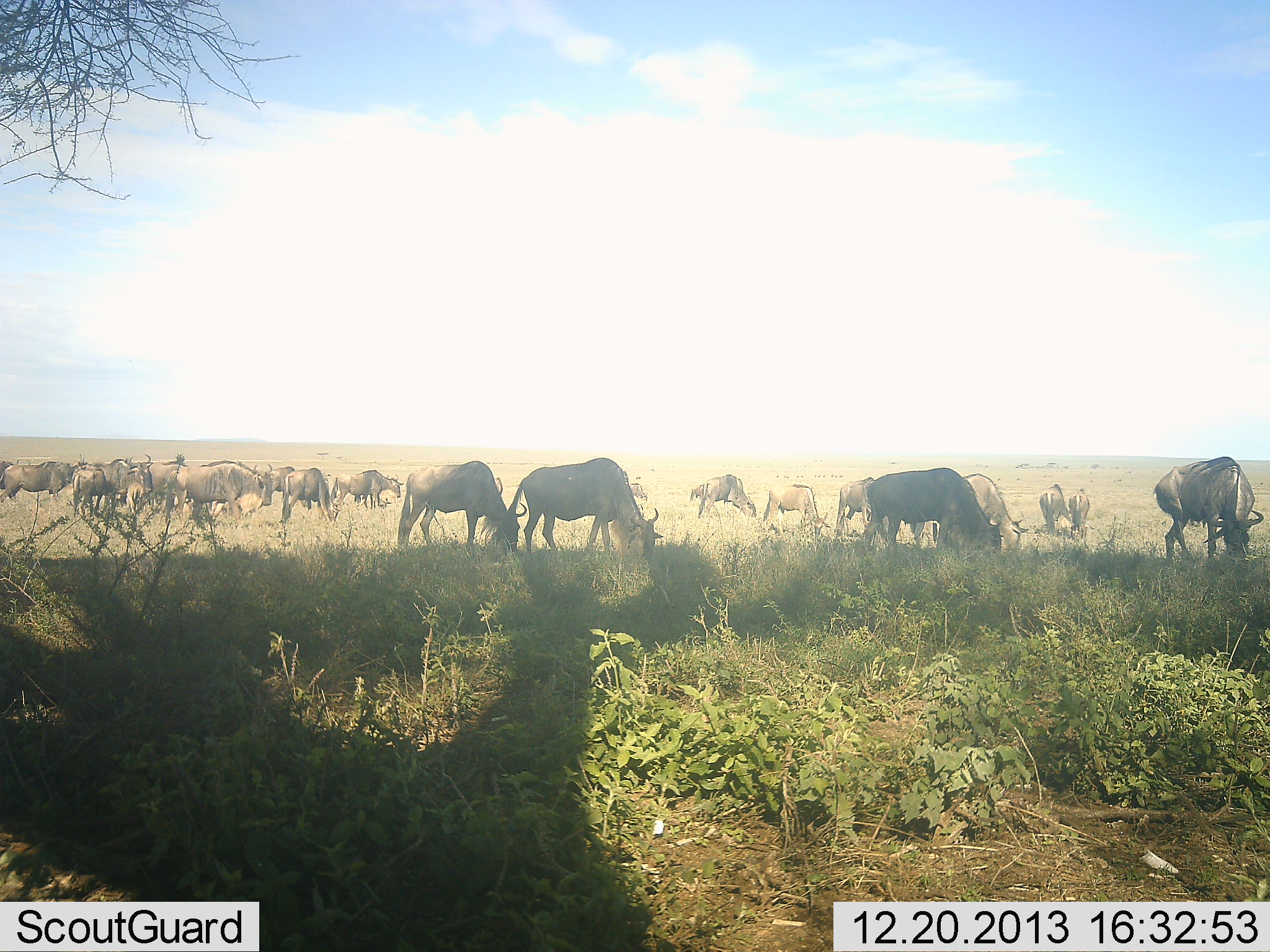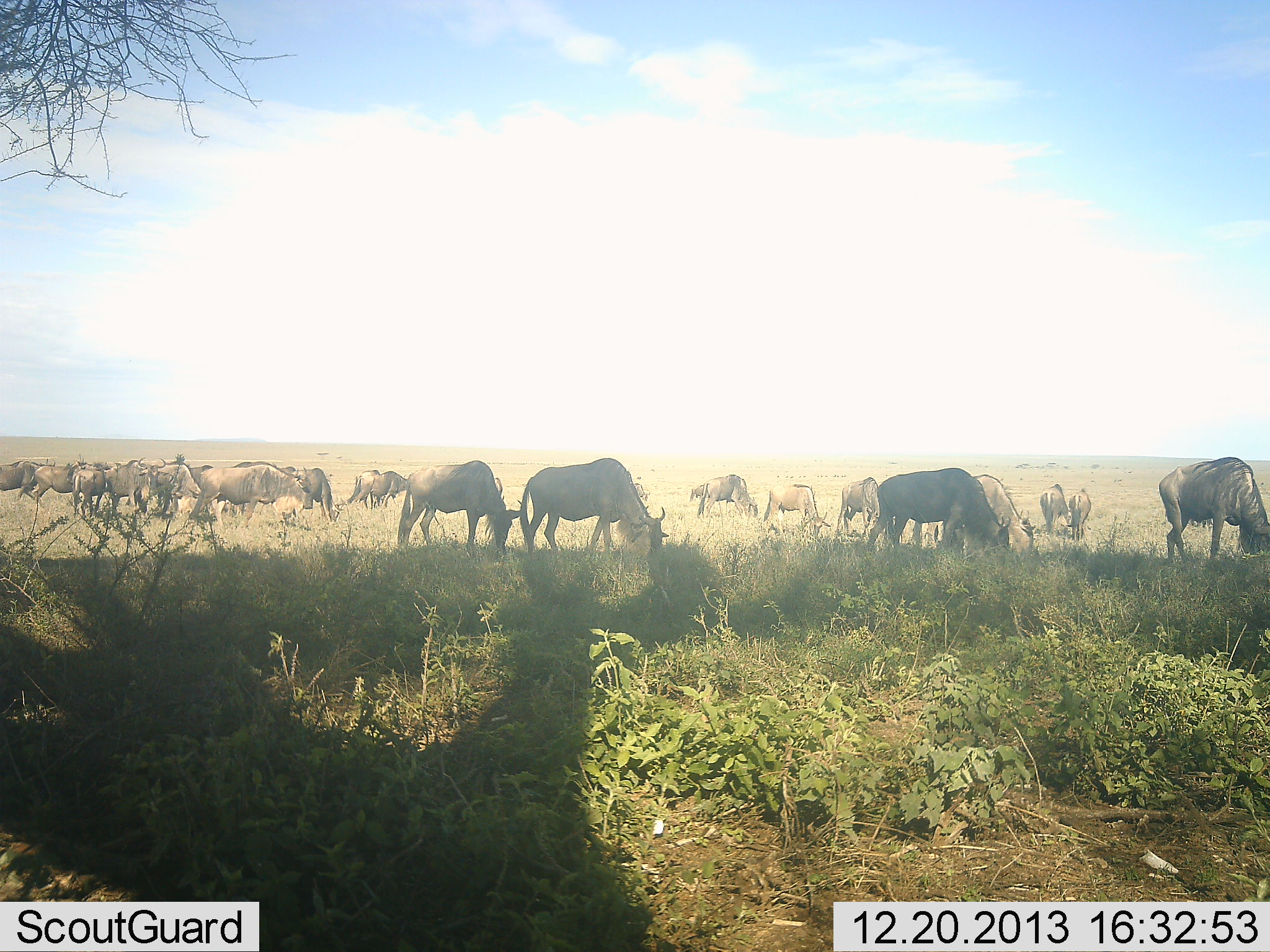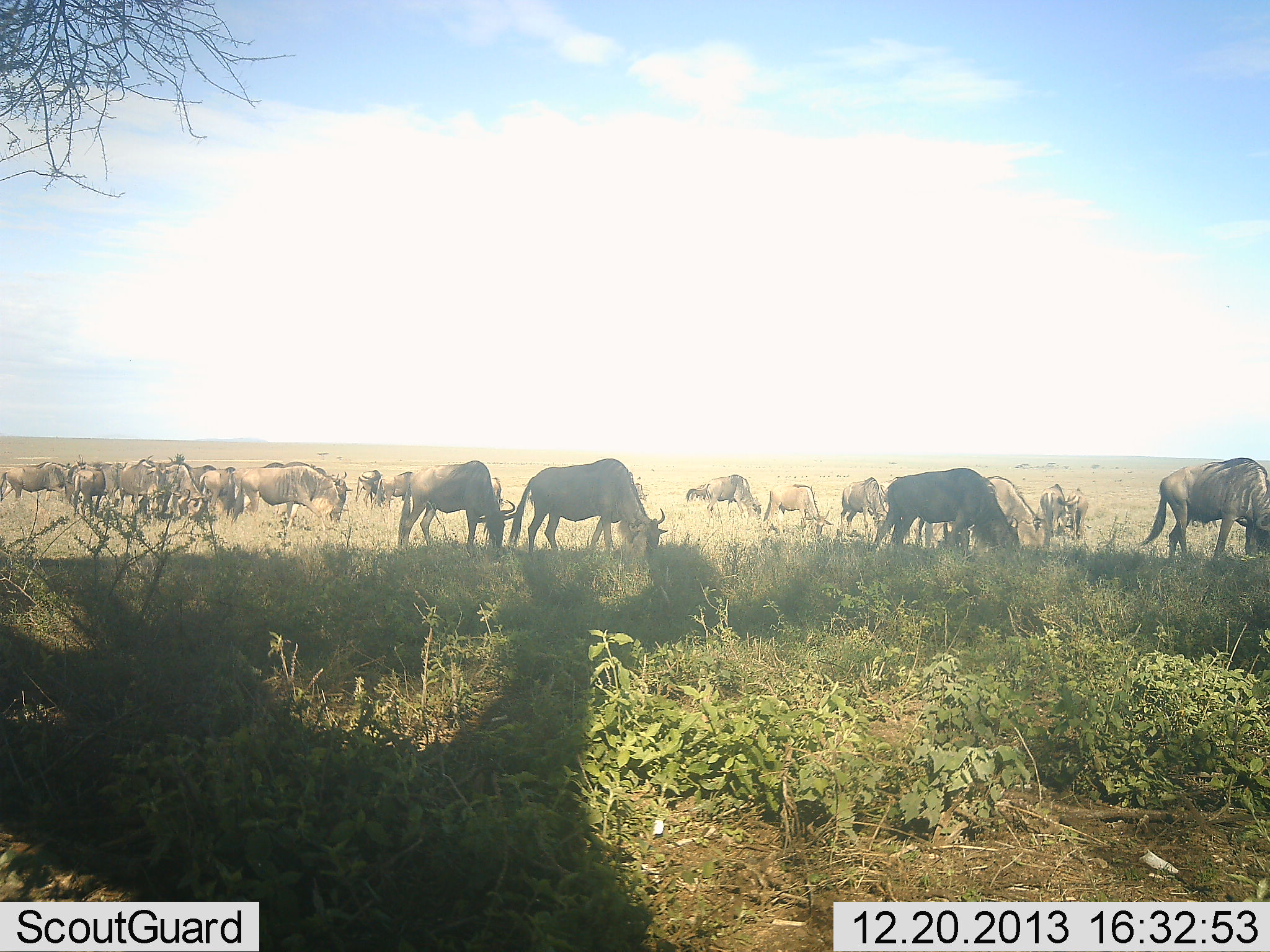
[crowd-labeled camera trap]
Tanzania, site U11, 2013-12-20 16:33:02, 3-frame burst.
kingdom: Animalia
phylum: Chordata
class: Mammalia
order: Artiodactyla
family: Bovidae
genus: Connochaetes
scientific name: Connochaetes taurinus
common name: blue wildebeest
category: wildebeest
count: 11-50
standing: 20%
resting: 10%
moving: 60%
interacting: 0%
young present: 0%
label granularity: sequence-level